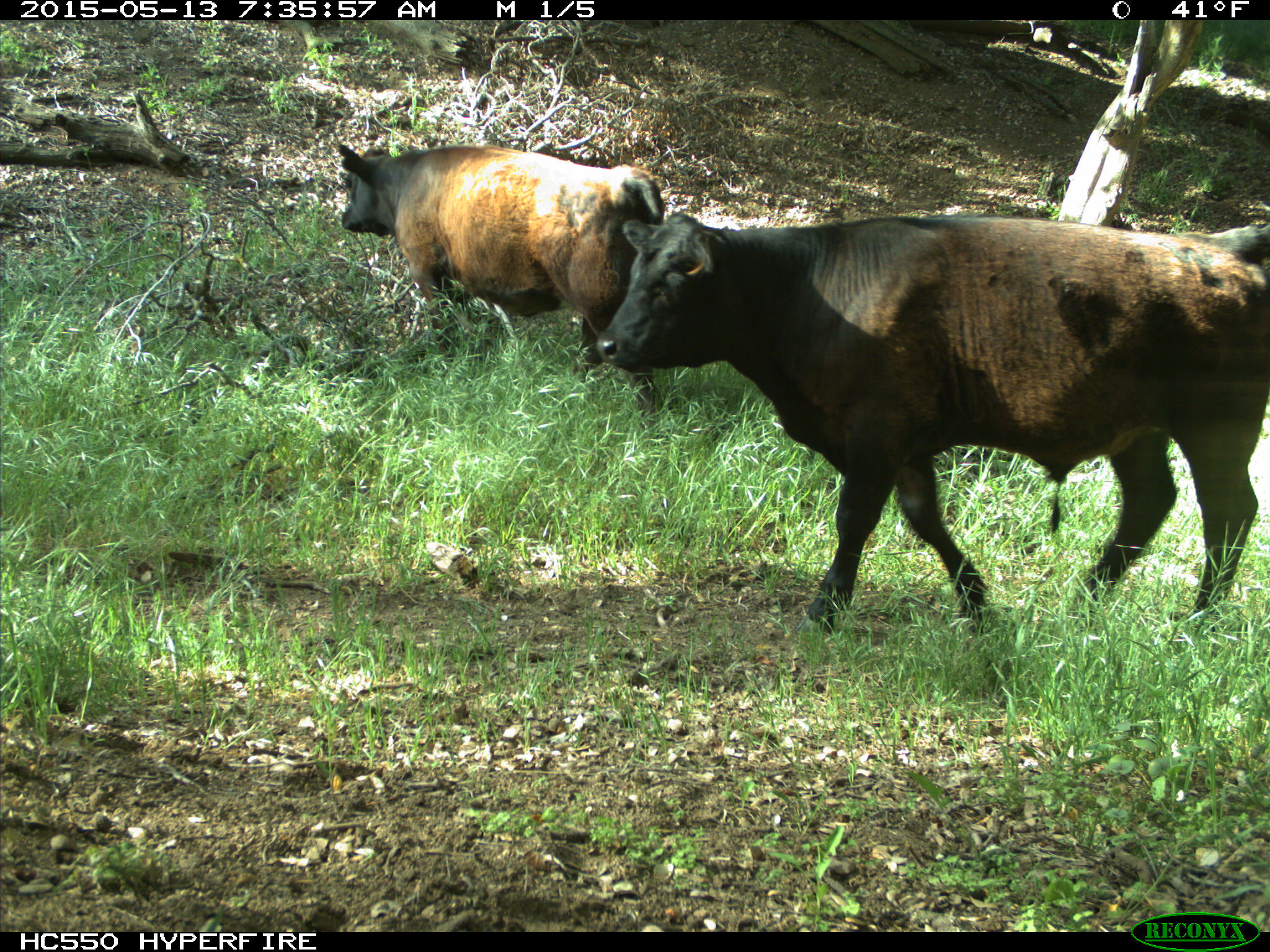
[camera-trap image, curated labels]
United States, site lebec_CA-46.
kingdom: Animalia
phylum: Chordata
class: Mammalia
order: Artiodactyla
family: Bovidae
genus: Bos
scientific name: Bos taurus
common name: domestic cow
Bos taurus (domestic cow).